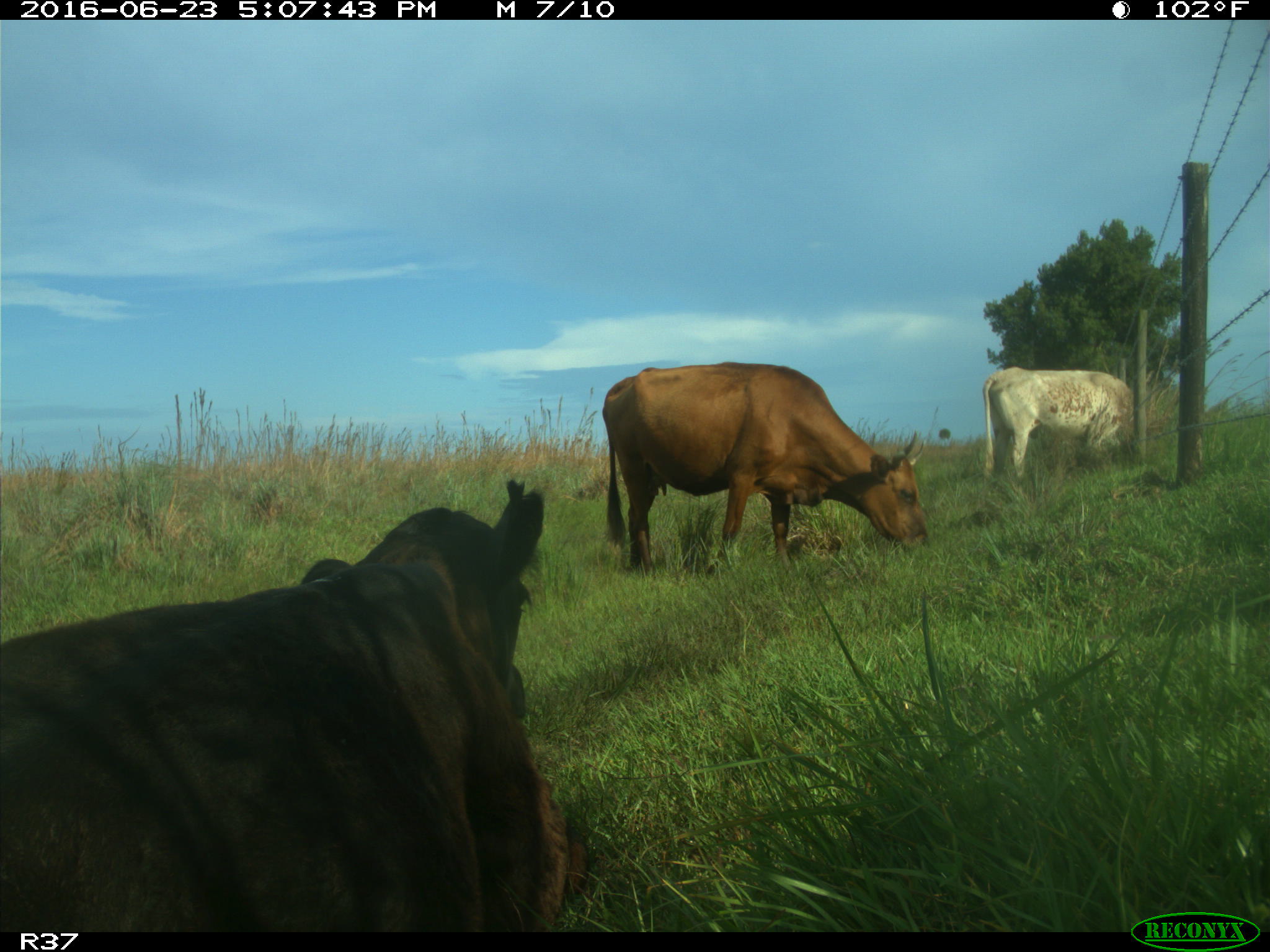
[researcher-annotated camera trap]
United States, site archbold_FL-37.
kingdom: Animalia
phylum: Chordata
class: Mammalia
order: Artiodactyla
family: Bovidae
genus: Bos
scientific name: Bos taurus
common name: domestic cow